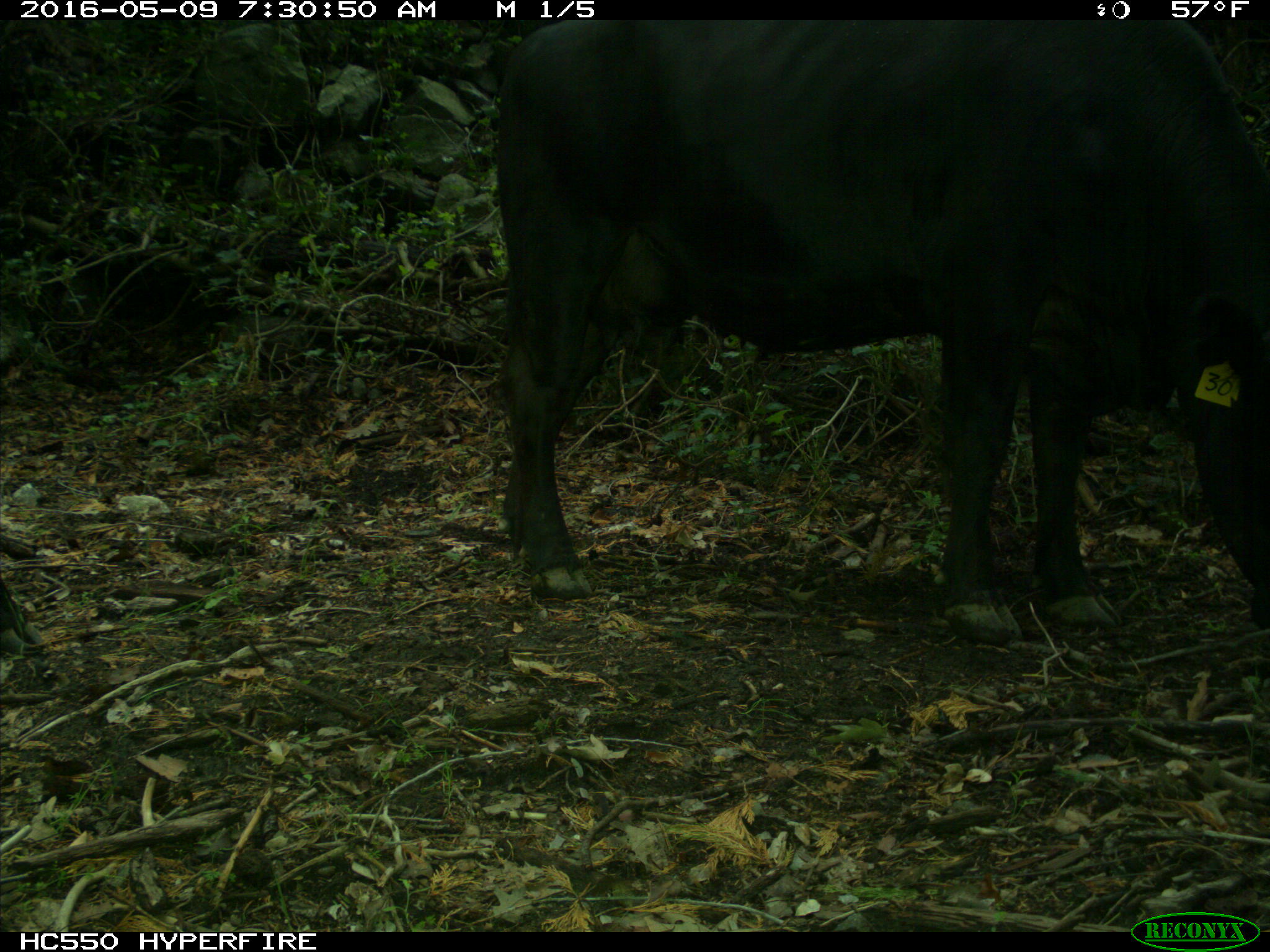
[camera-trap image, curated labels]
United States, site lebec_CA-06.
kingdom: Animalia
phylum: Chordata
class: Mammalia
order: Artiodactyla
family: Bovidae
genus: Bos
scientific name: Bos taurus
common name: domestic cow